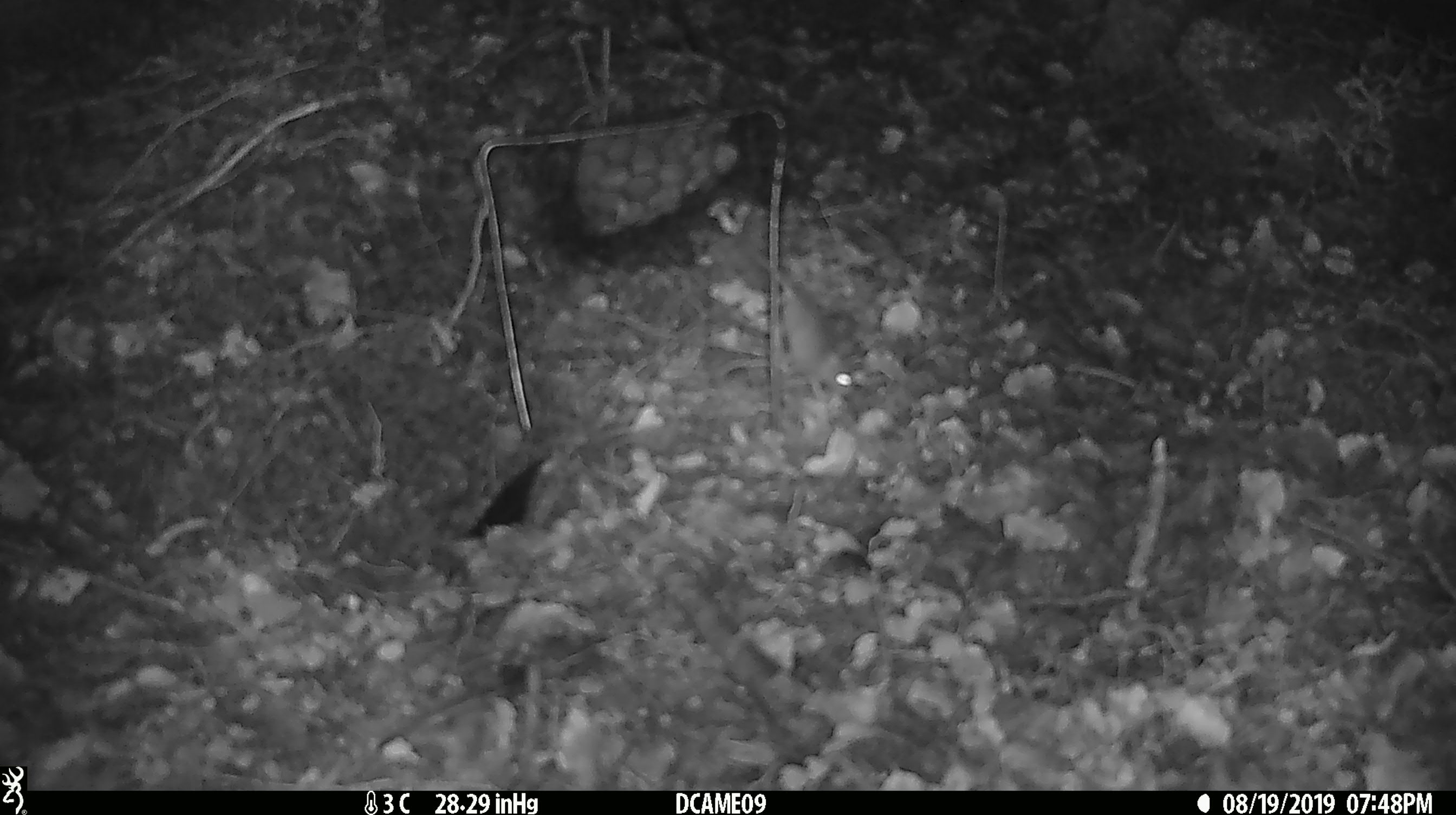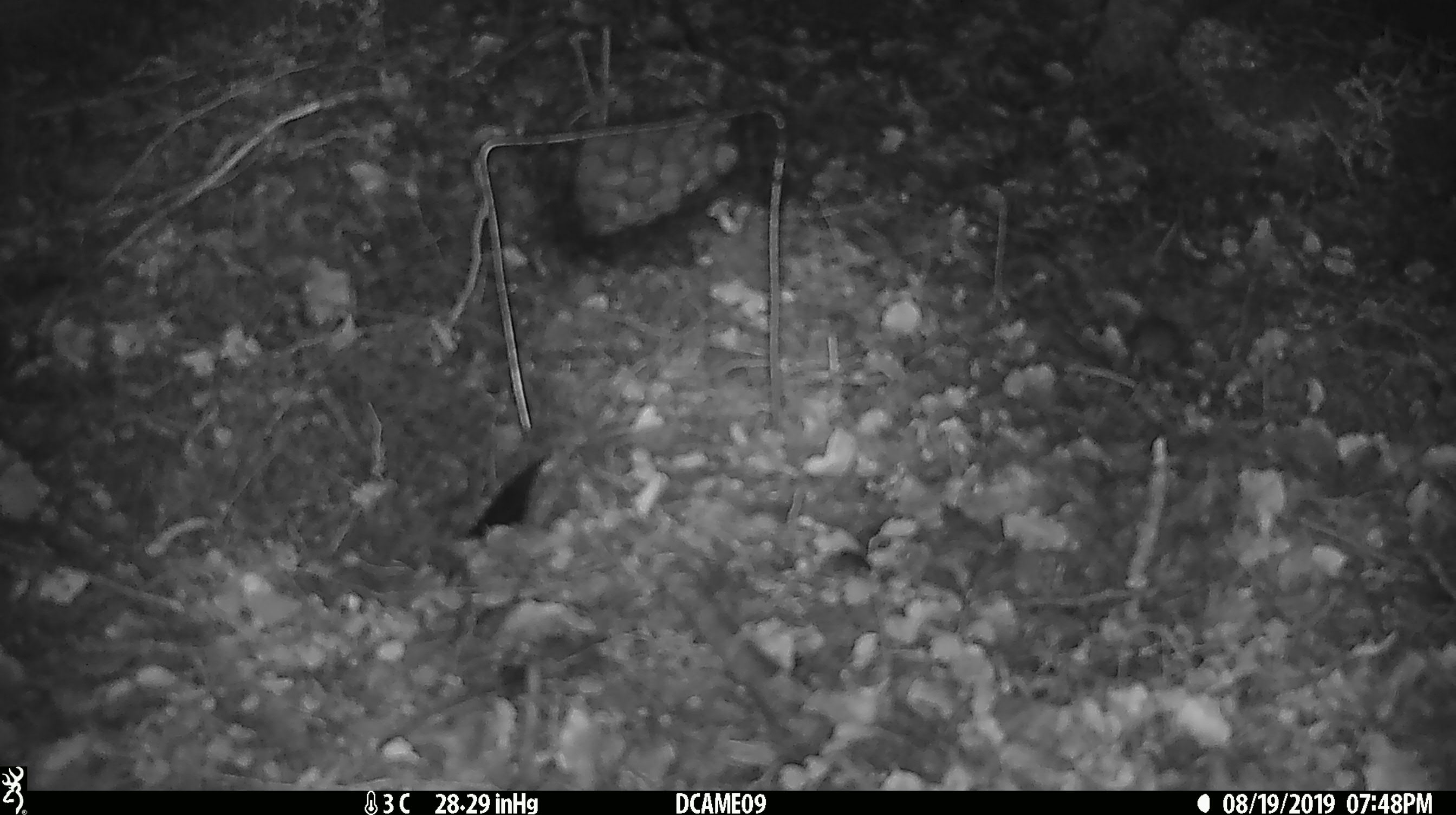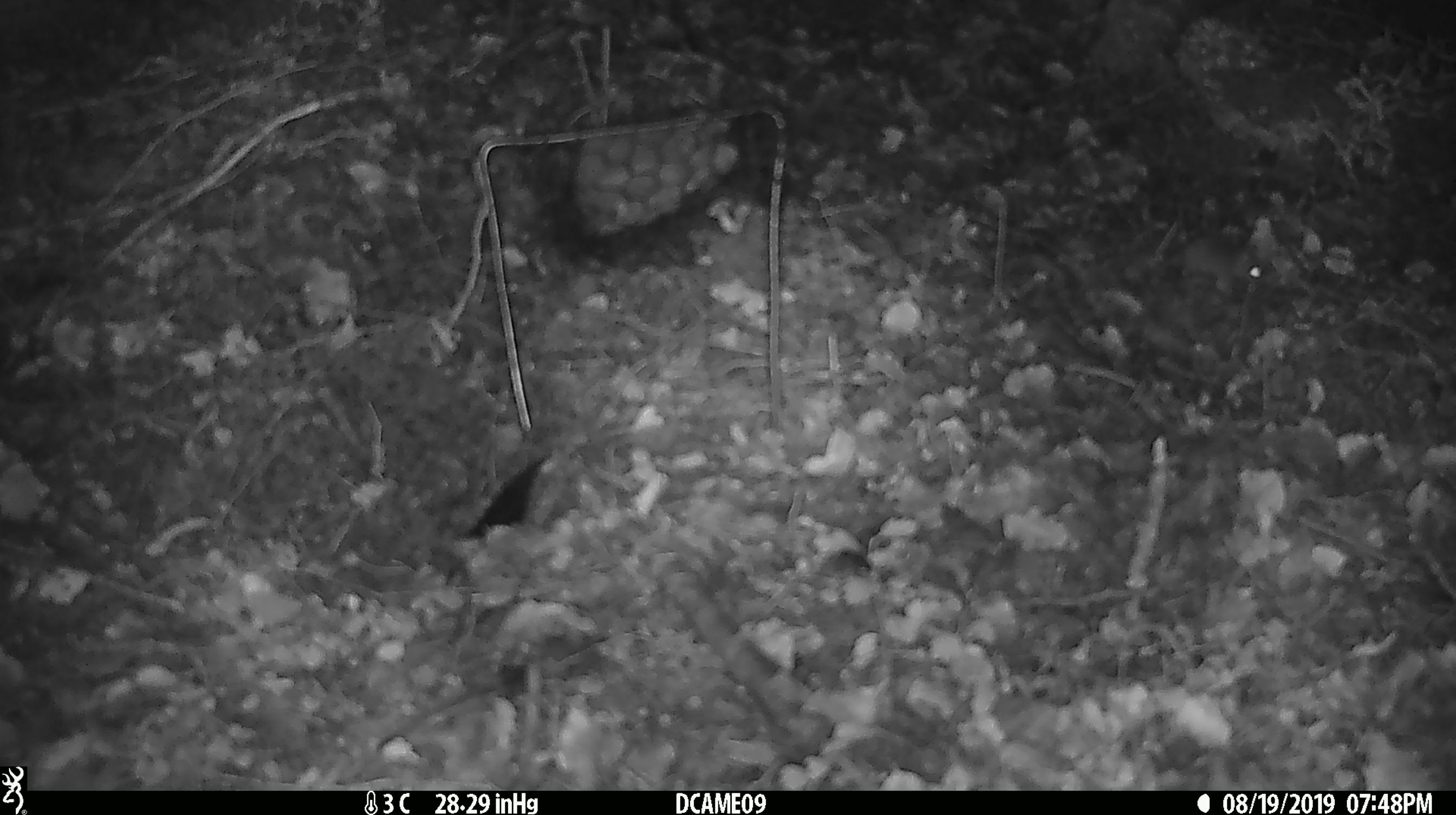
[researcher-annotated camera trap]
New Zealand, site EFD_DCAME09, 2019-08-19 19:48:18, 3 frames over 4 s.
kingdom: Animalia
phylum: Chordata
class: Mammalia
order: Rodentia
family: Muridae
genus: Mus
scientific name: Mus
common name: mouse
Mouse (Mus).